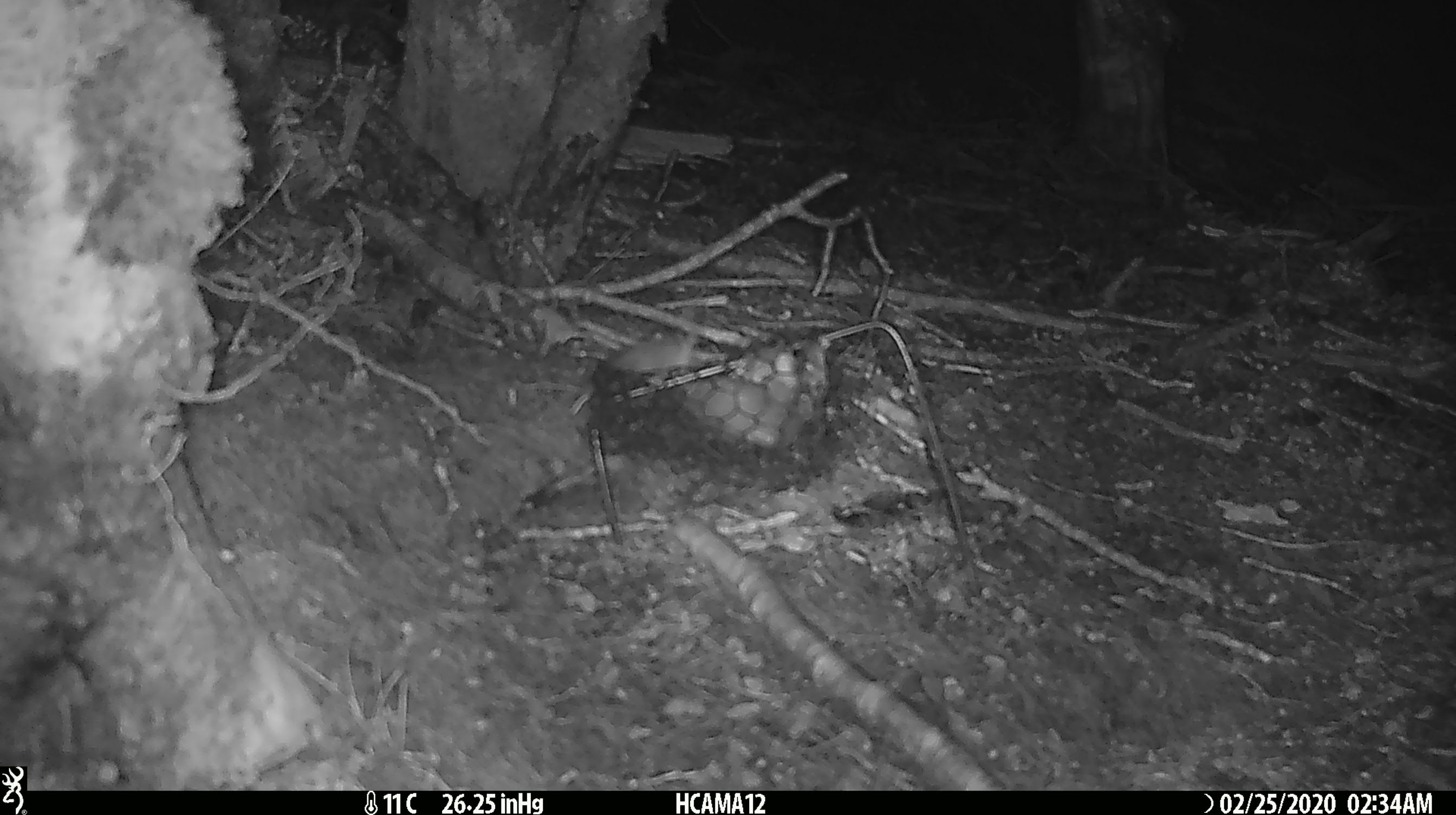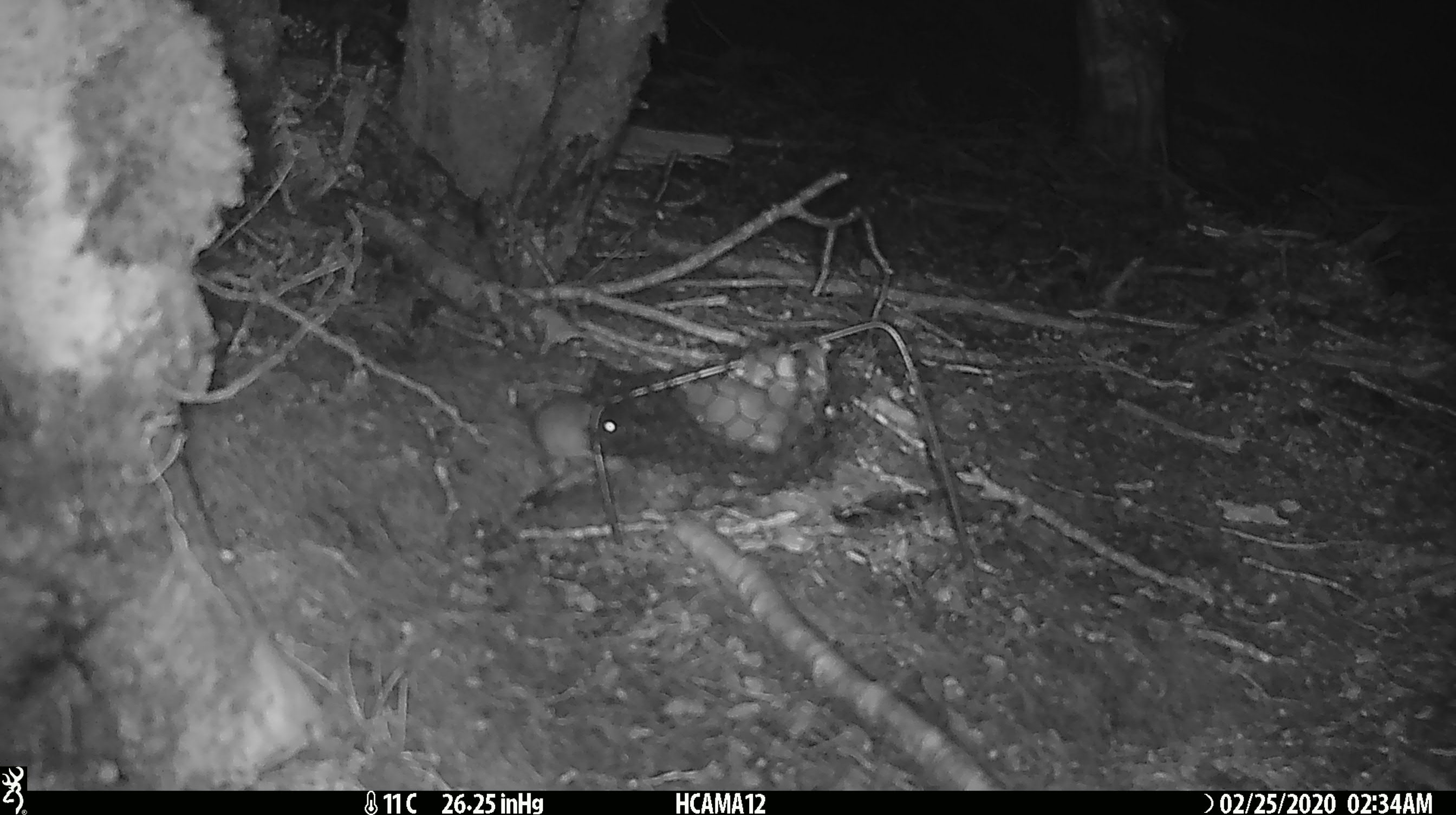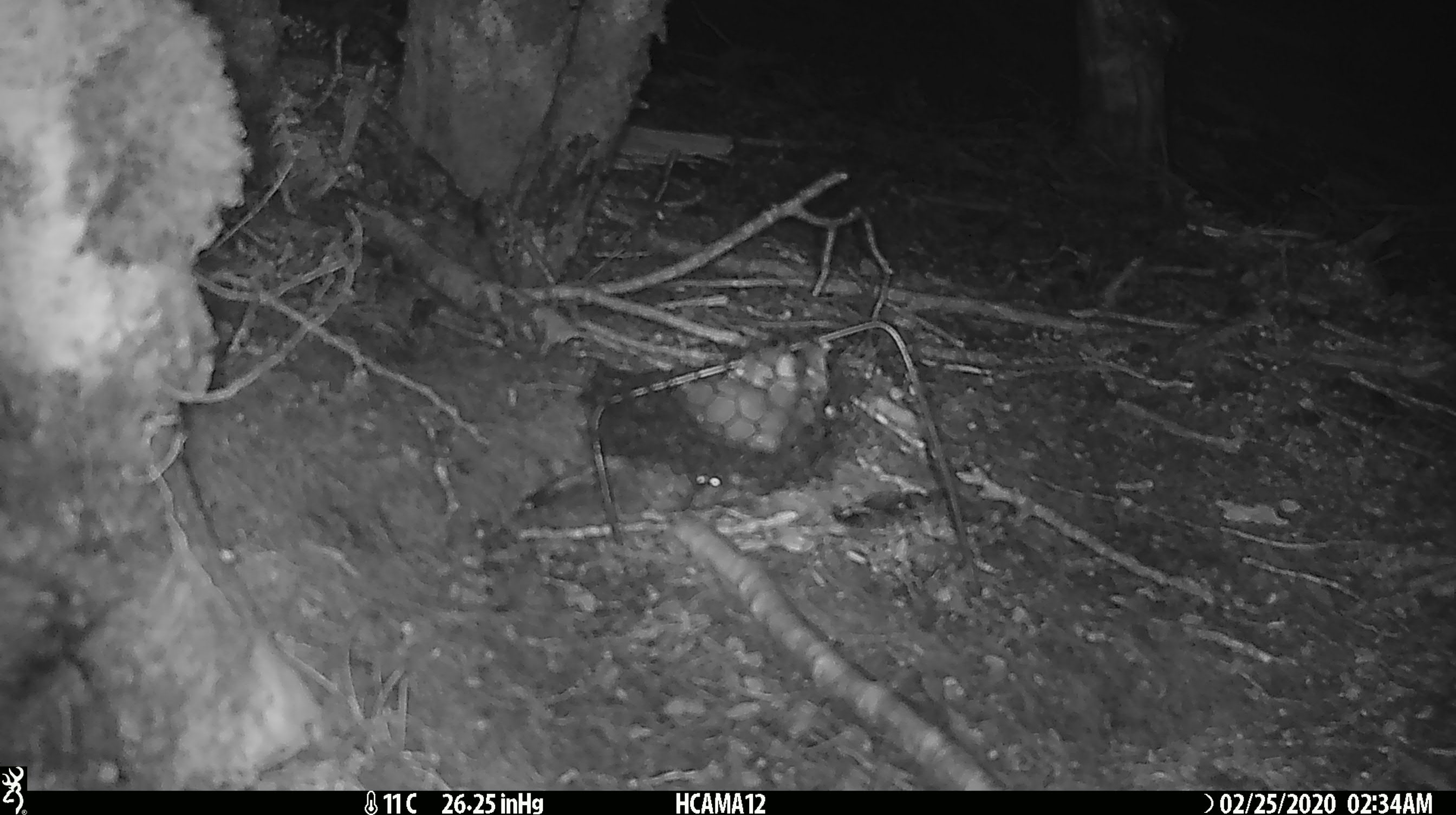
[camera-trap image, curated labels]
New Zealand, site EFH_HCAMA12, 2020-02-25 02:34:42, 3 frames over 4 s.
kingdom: Animalia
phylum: Chordata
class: Mammalia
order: Rodentia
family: Muridae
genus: Mus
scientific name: Mus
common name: mouse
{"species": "mouse (Mus)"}